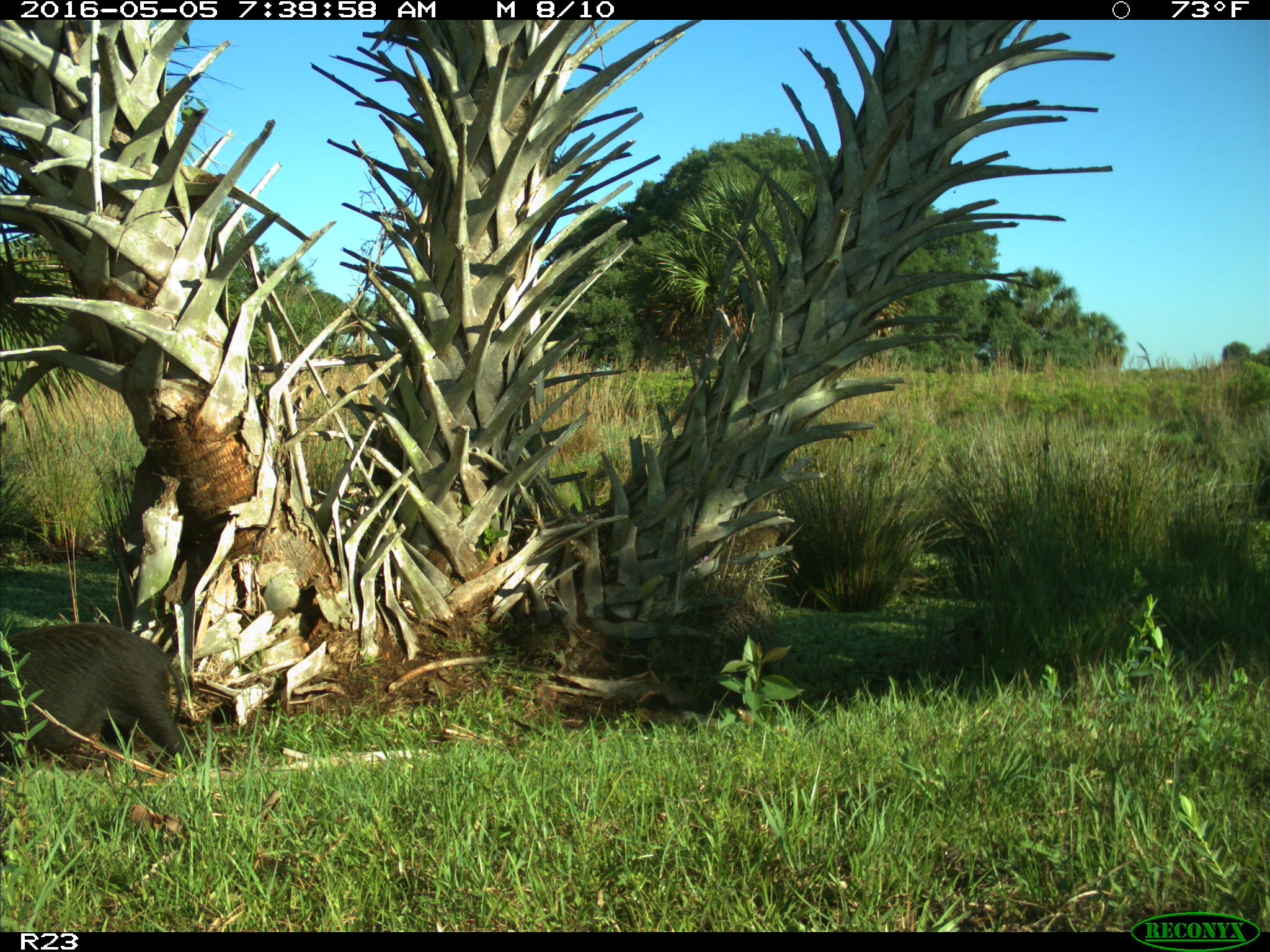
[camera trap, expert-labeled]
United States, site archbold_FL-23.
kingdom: Animalia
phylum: Chordata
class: Mammalia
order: Artiodactyla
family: Suidae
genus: Sus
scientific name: Sus scrofa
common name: wild boar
Sus scrofa (wild boar).